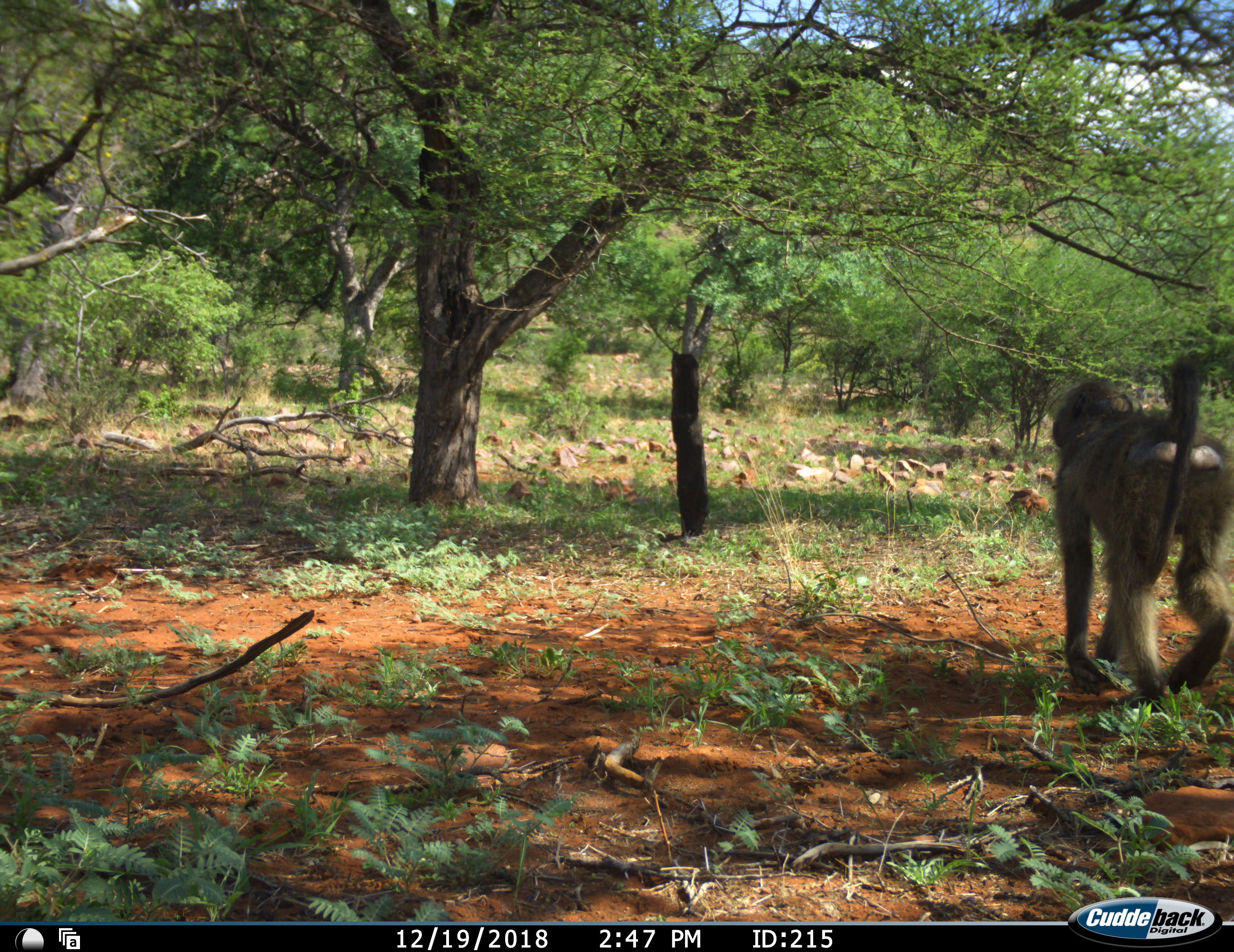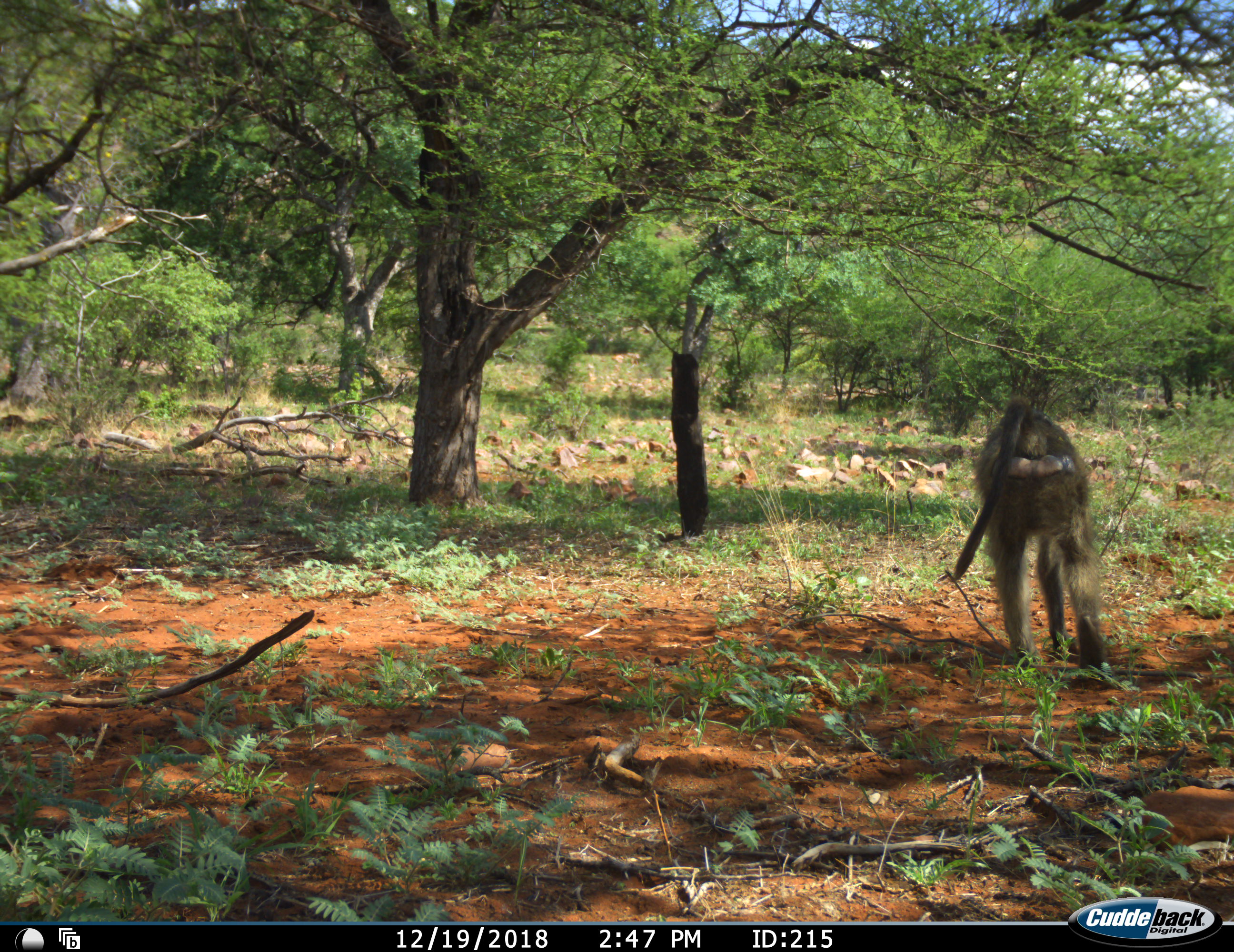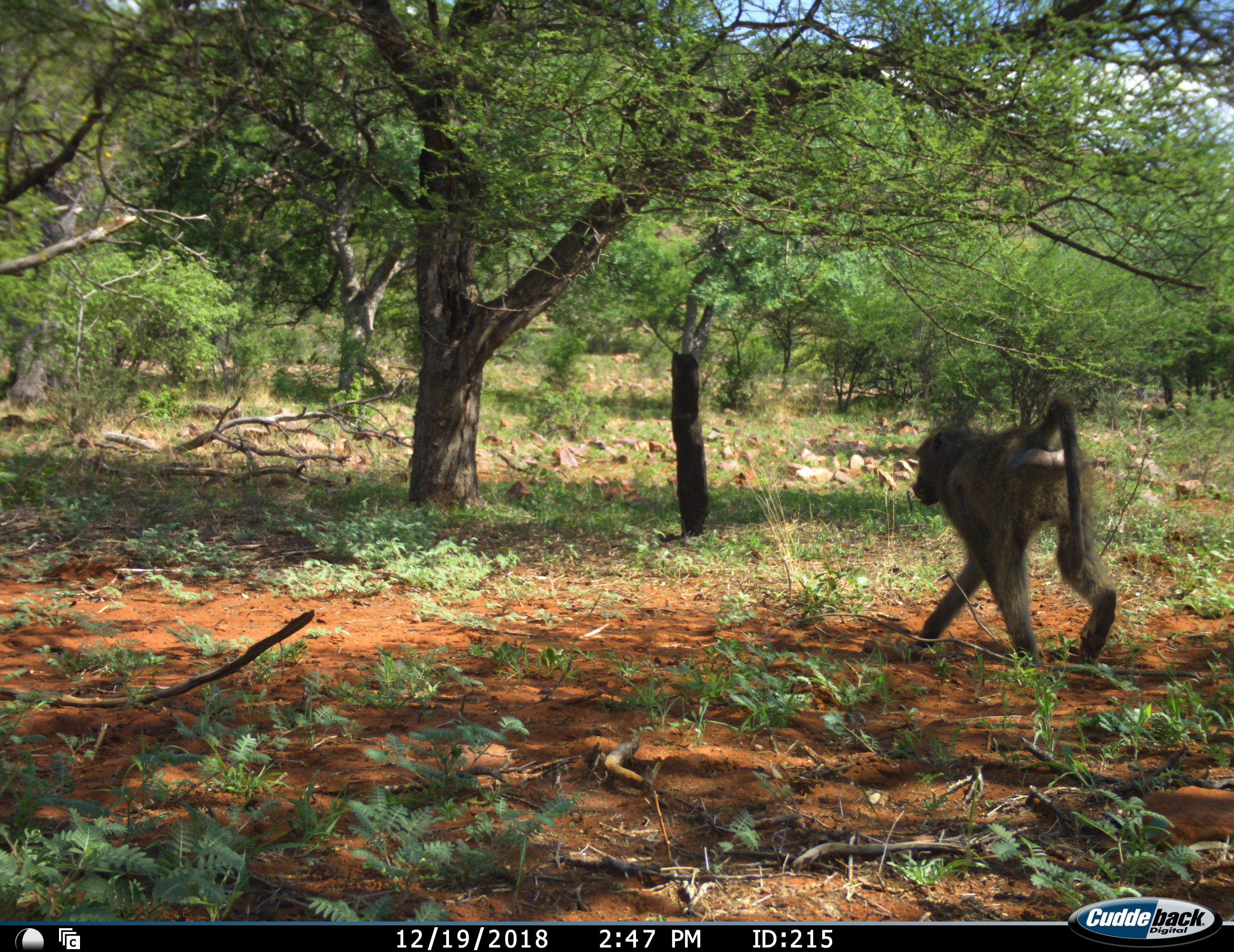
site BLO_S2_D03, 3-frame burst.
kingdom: Animalia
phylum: Chordata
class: Mammalia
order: Primates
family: Cercopithecidae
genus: Papio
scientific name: Papio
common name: baboon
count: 1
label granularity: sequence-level